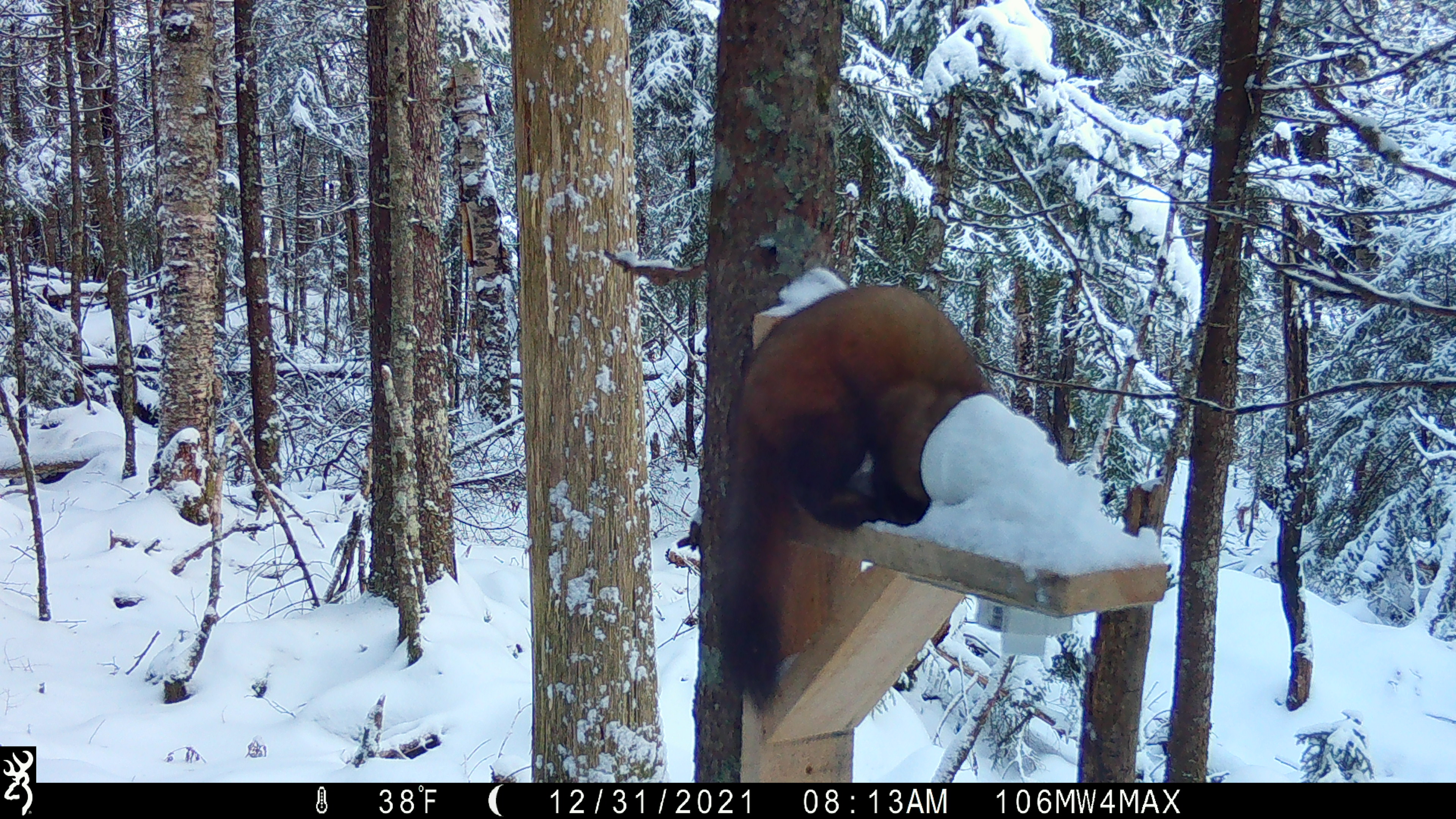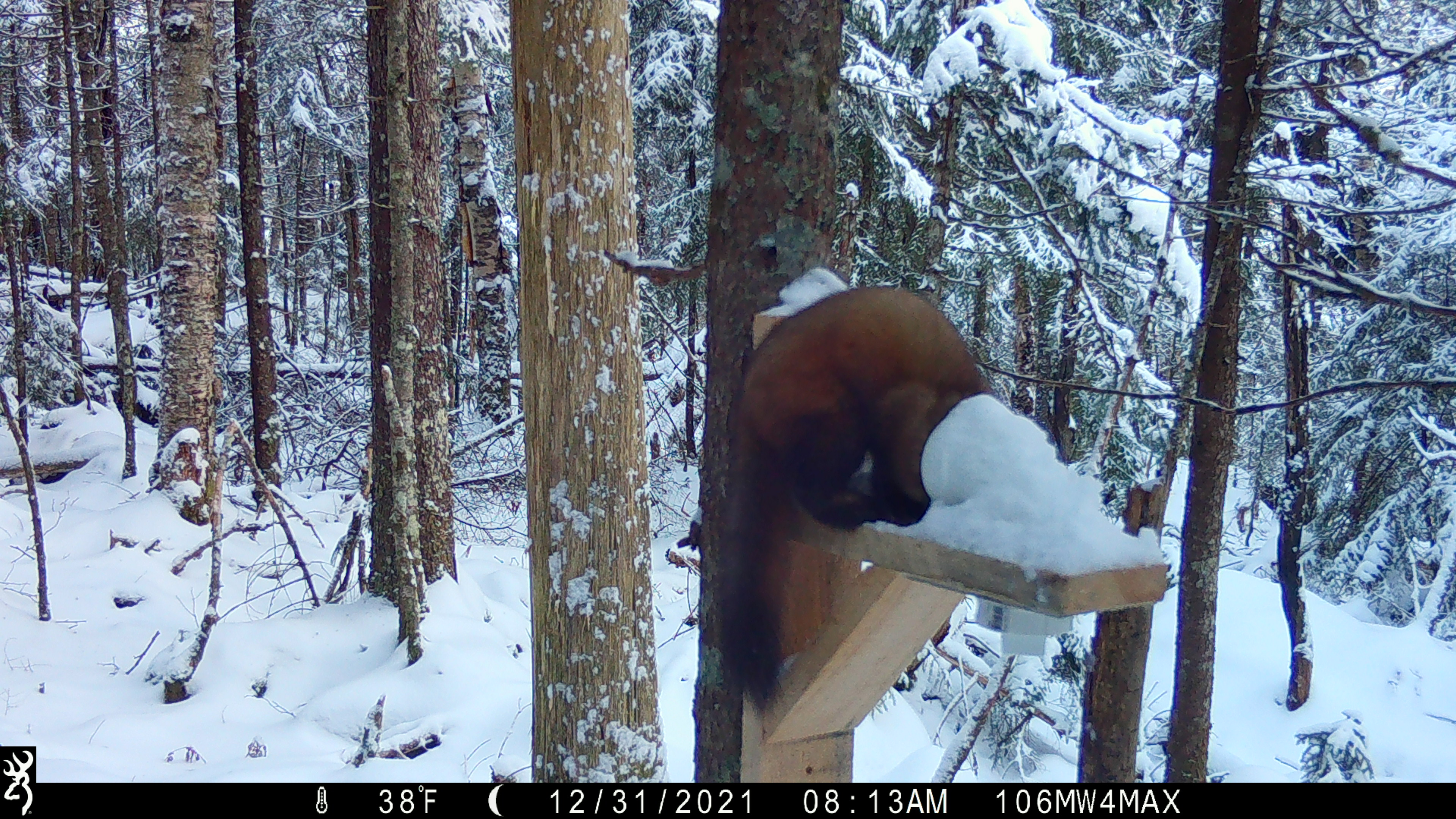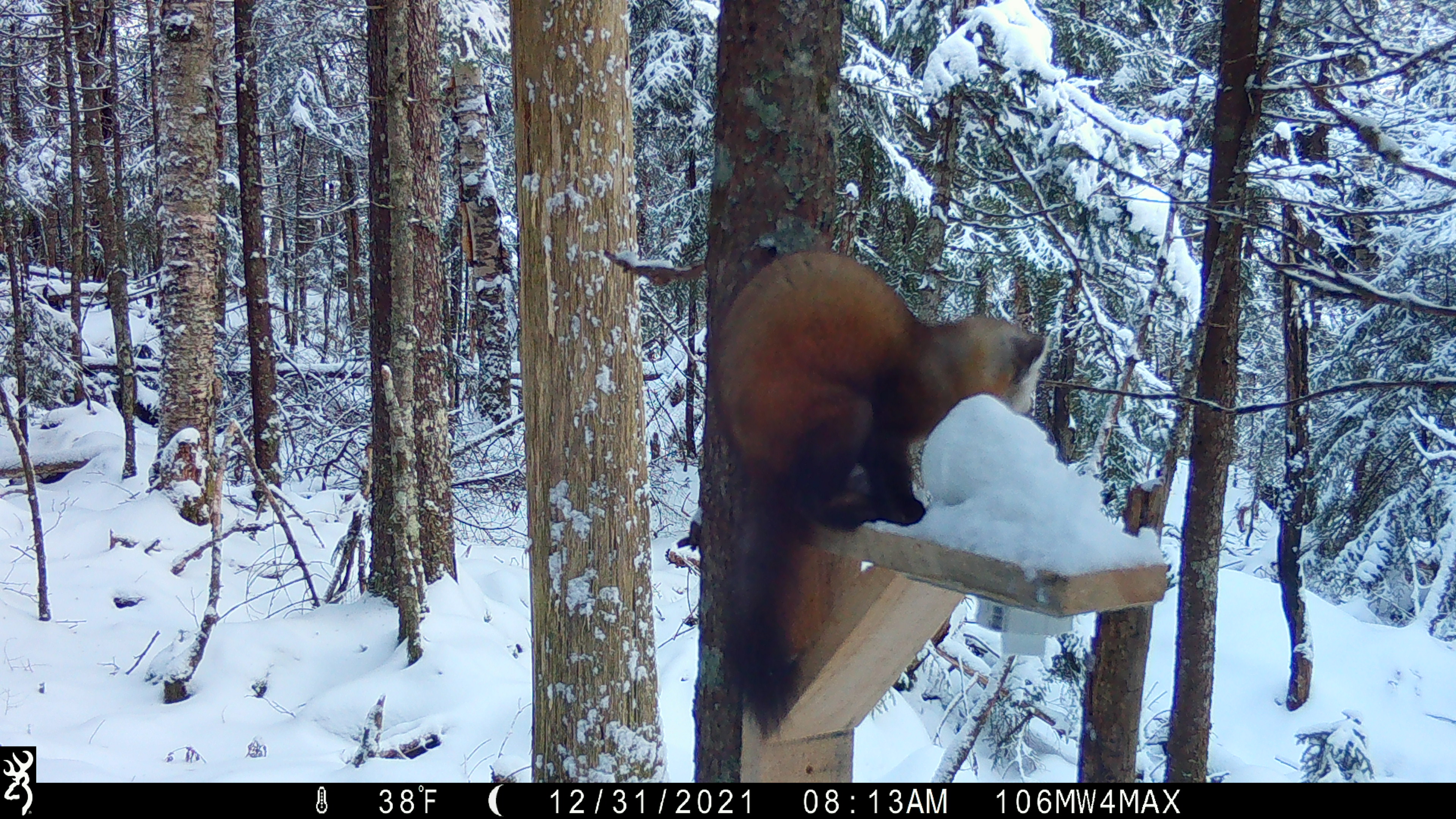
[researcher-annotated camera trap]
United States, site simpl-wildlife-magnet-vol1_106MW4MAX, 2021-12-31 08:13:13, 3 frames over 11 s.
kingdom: Animalia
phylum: Chordata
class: Mammalia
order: Carnivora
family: Mustelidae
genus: Martes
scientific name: Martes americana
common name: american marten